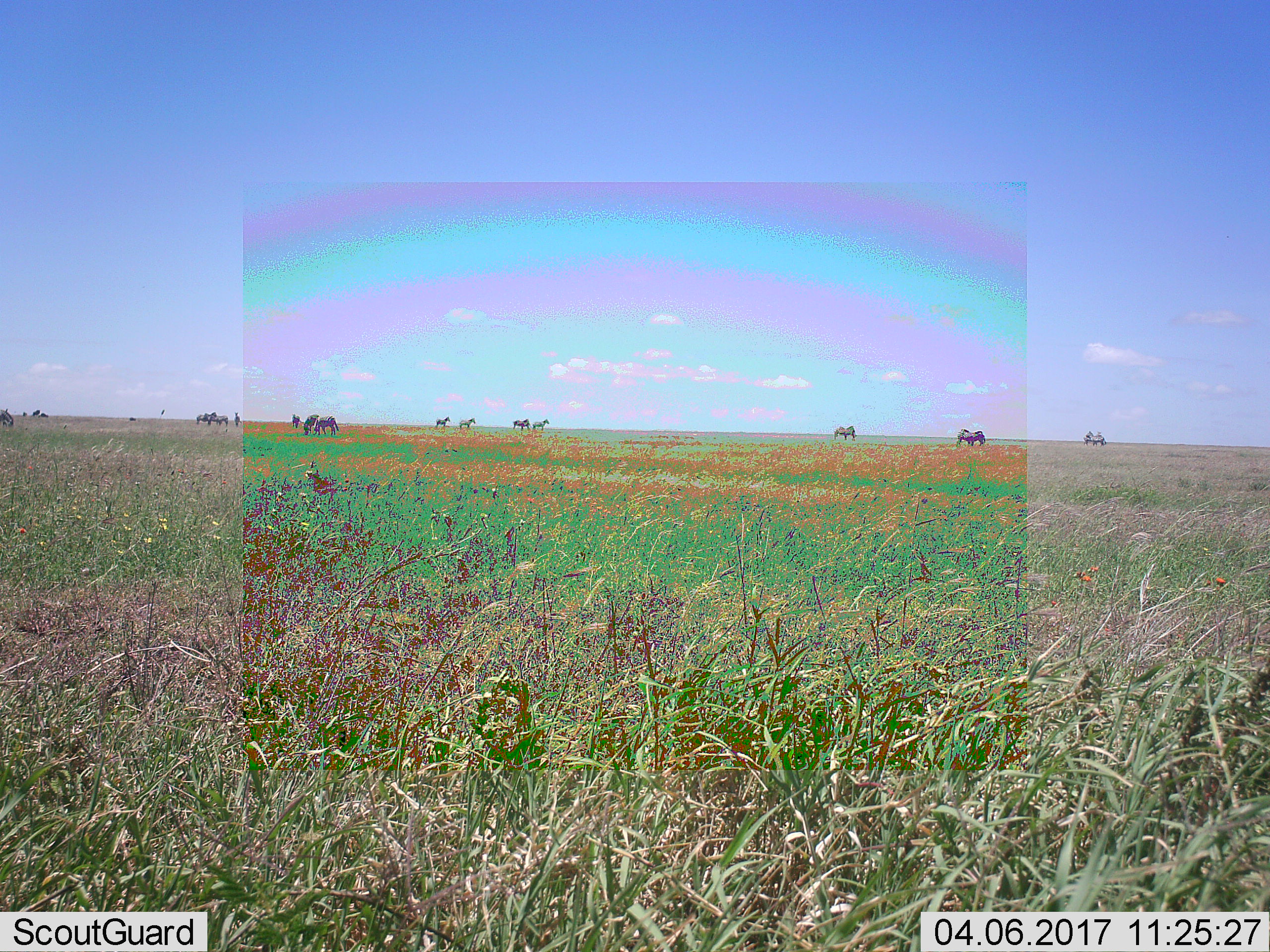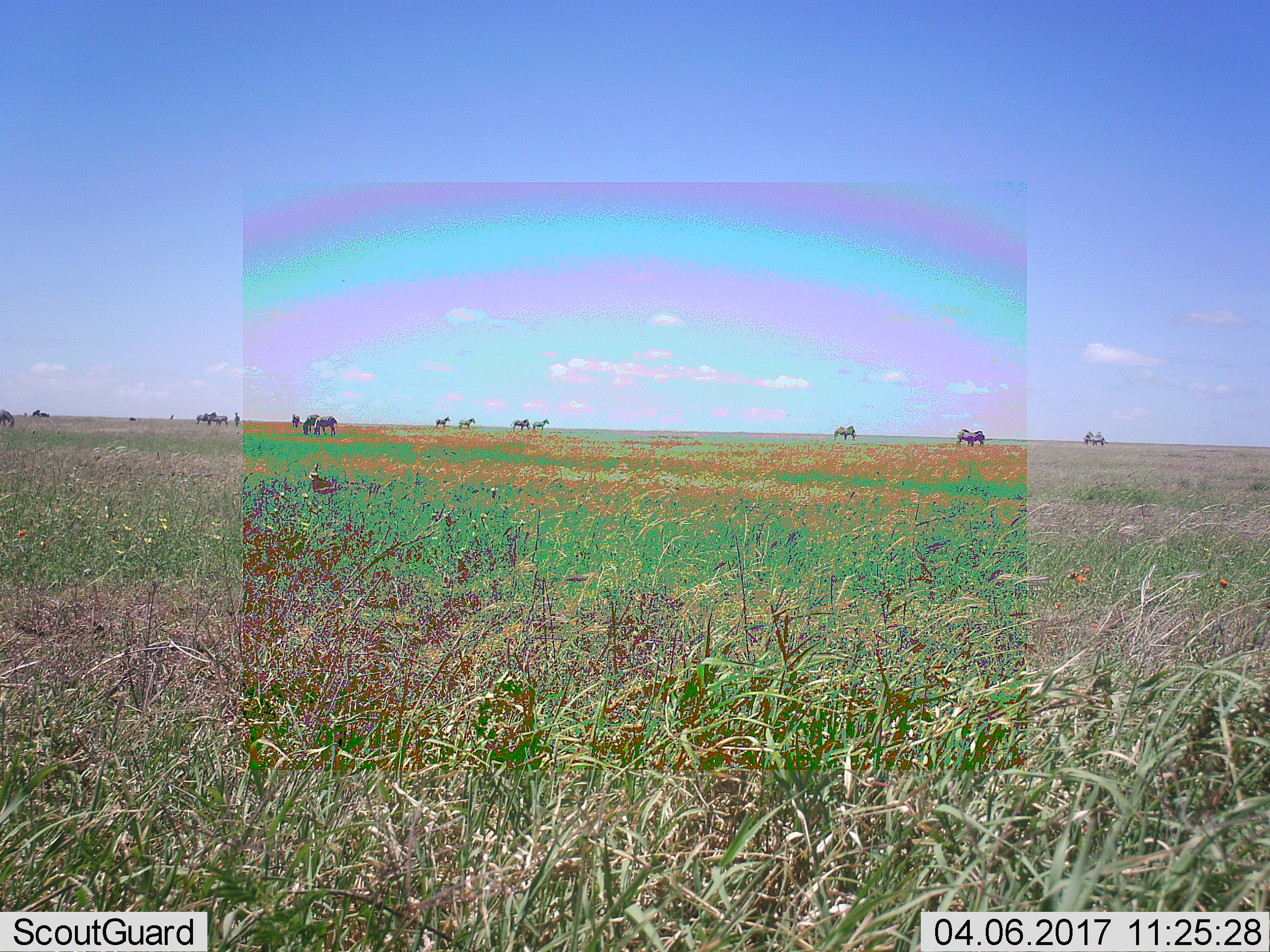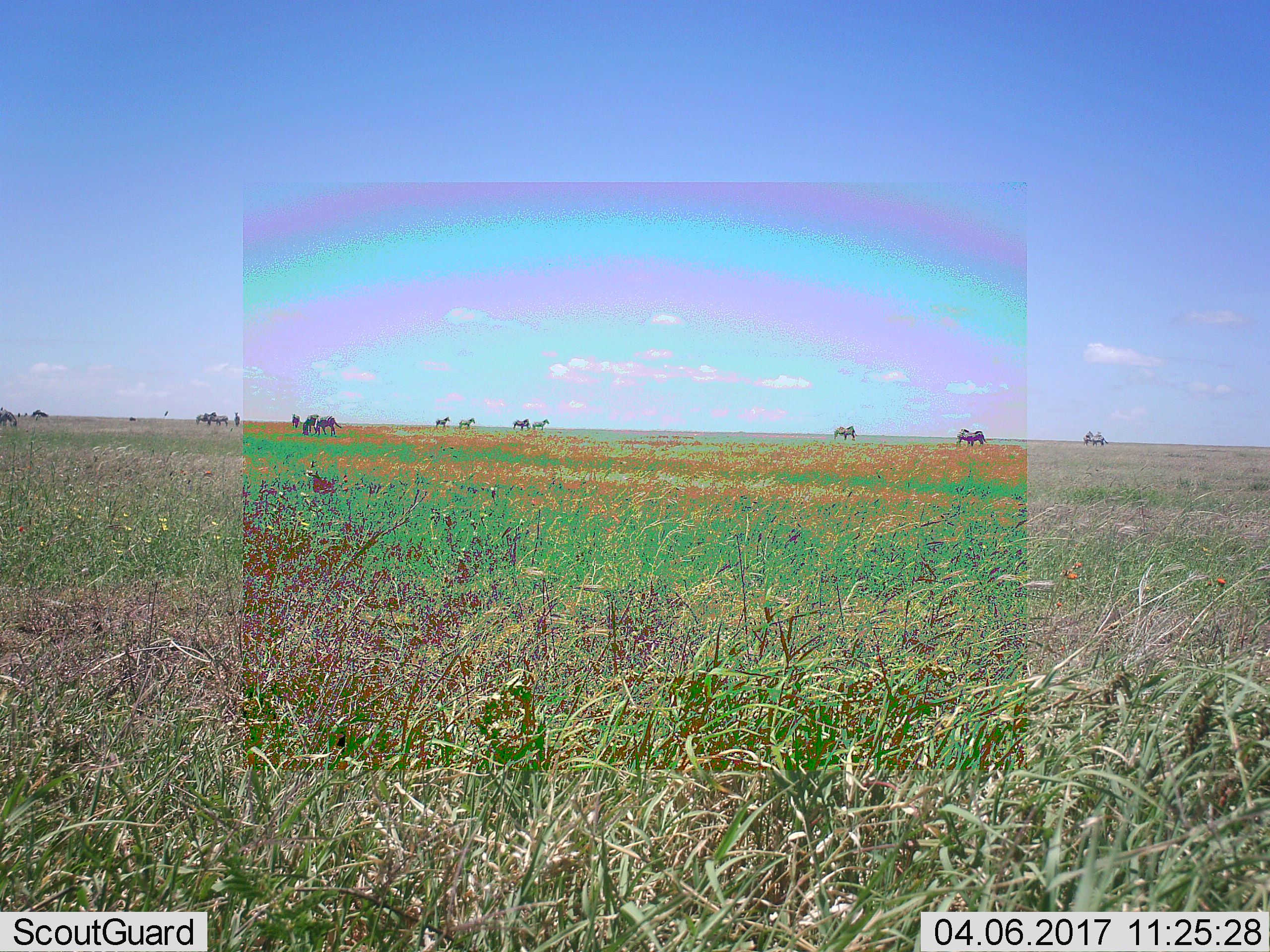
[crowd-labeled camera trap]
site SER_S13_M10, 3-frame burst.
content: unidentified animal